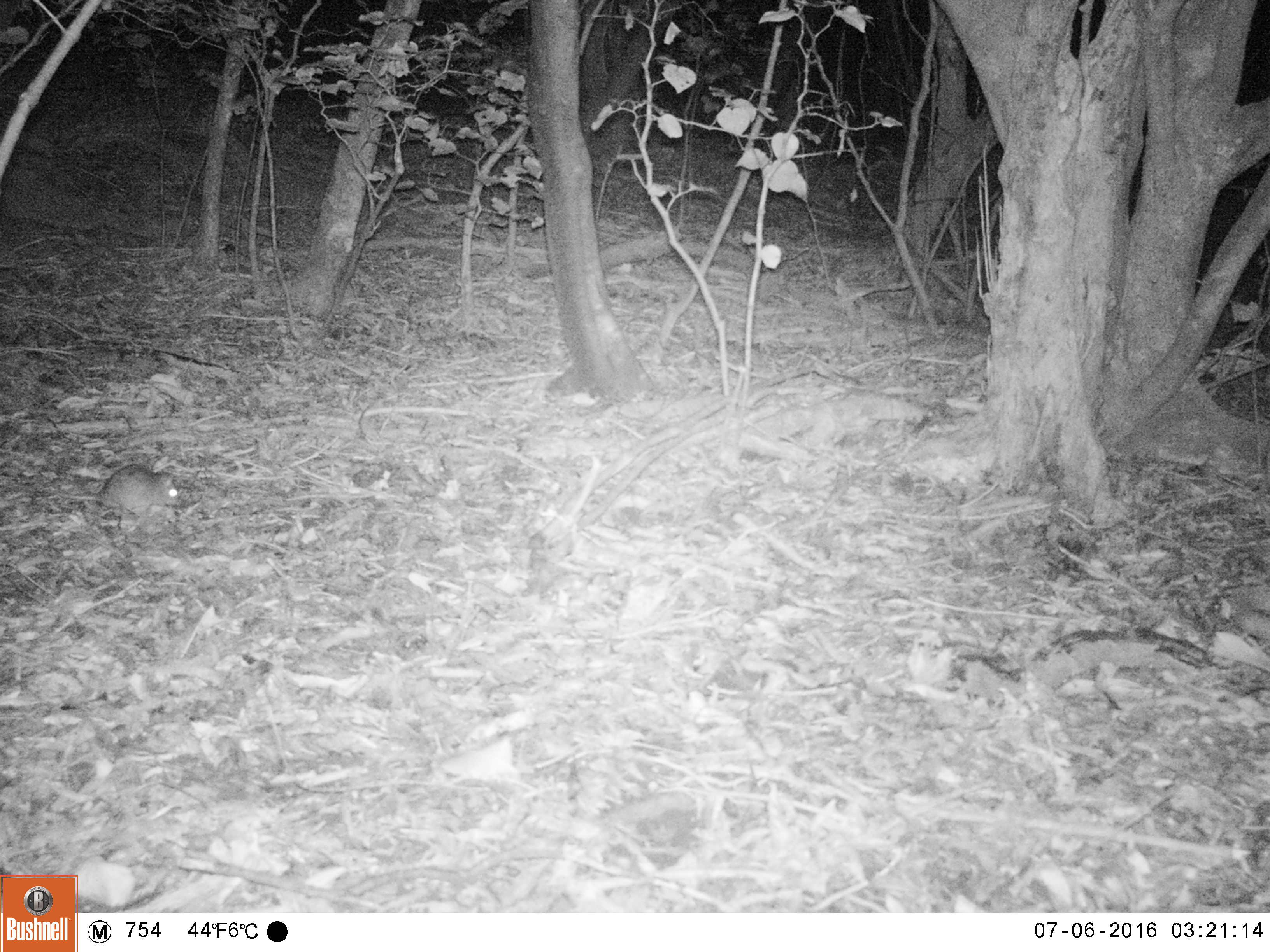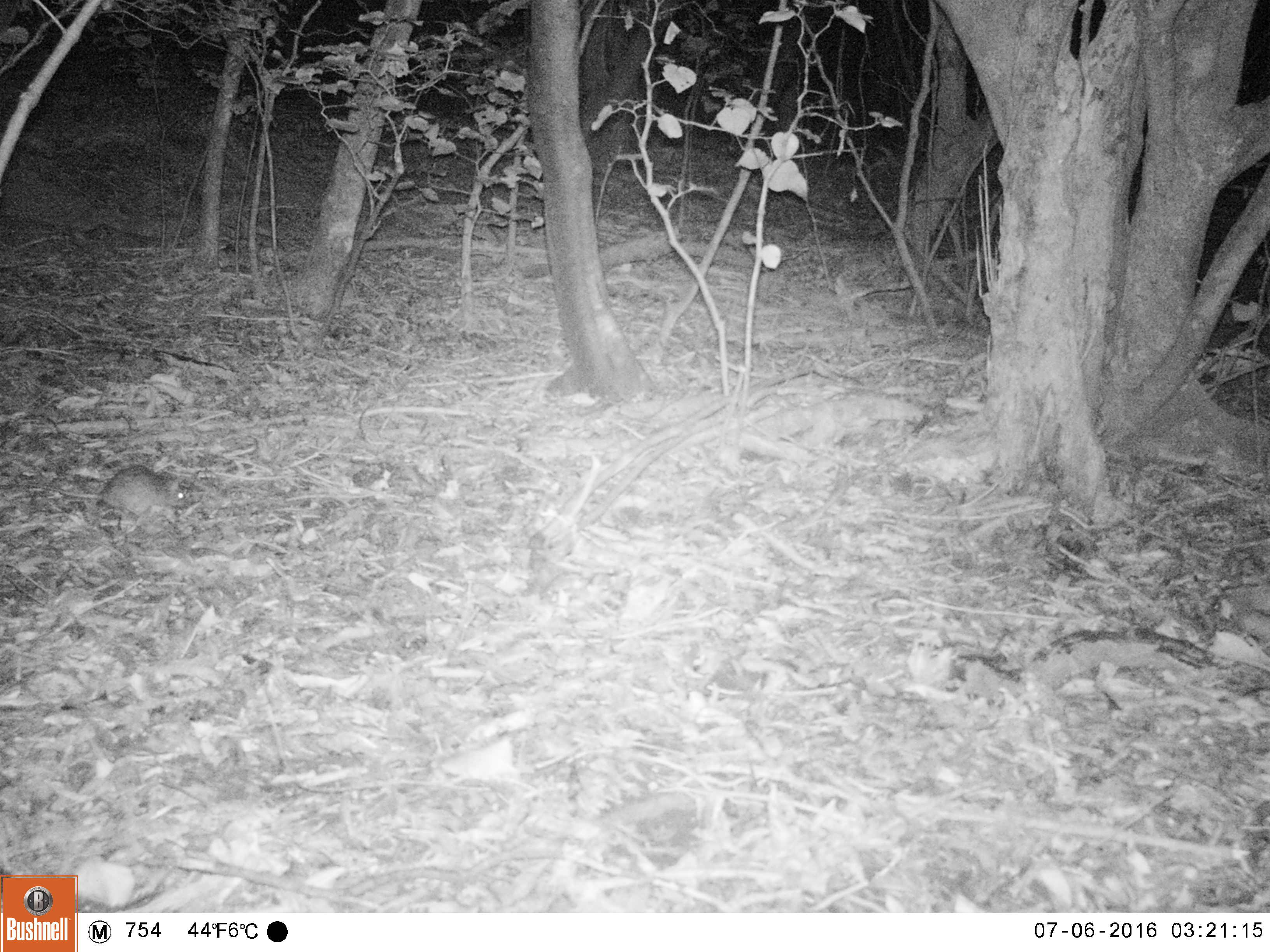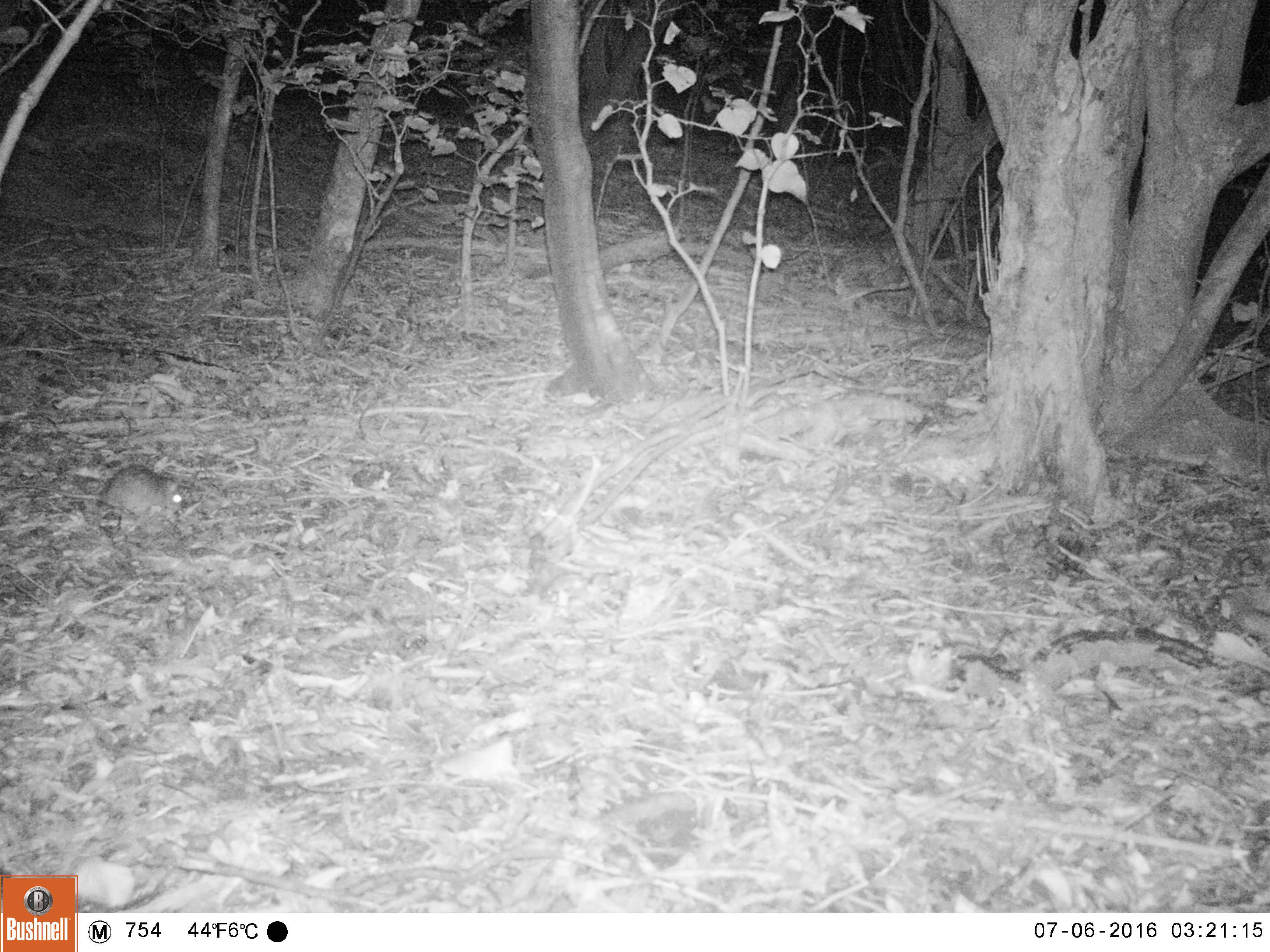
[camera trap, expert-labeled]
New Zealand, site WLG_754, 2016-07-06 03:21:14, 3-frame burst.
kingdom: Animalia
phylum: Chordata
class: Mammalia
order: Rodentia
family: Muridae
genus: Rattus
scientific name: Rattus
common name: rat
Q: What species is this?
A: Rat (Rattus).